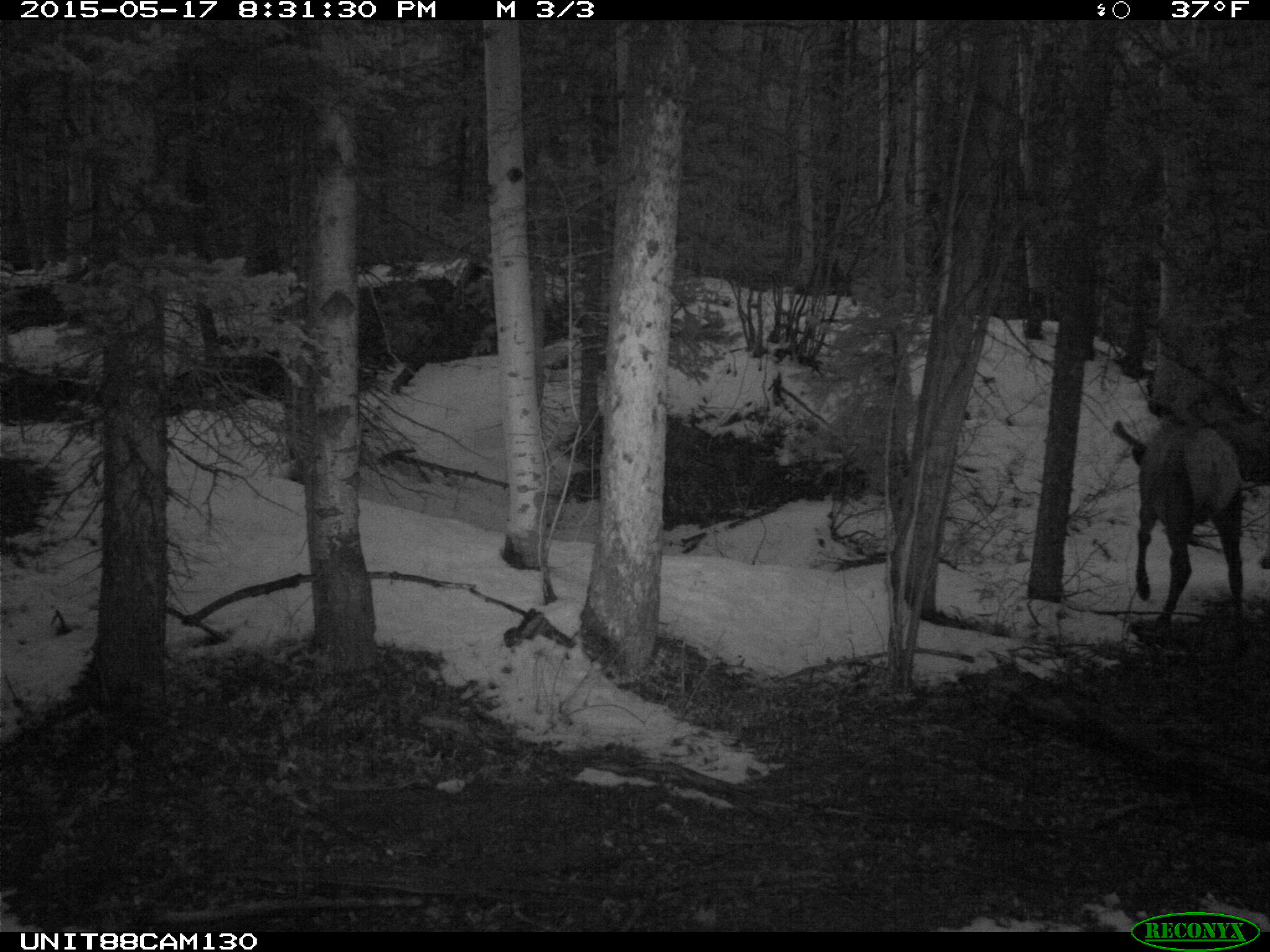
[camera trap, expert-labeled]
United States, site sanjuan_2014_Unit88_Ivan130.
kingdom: Animalia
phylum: Chordata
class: Mammalia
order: Artiodactyla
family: Cervidae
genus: Cervus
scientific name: Cervus elaphus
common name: red deer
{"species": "Cervus elaphus (red deer)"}